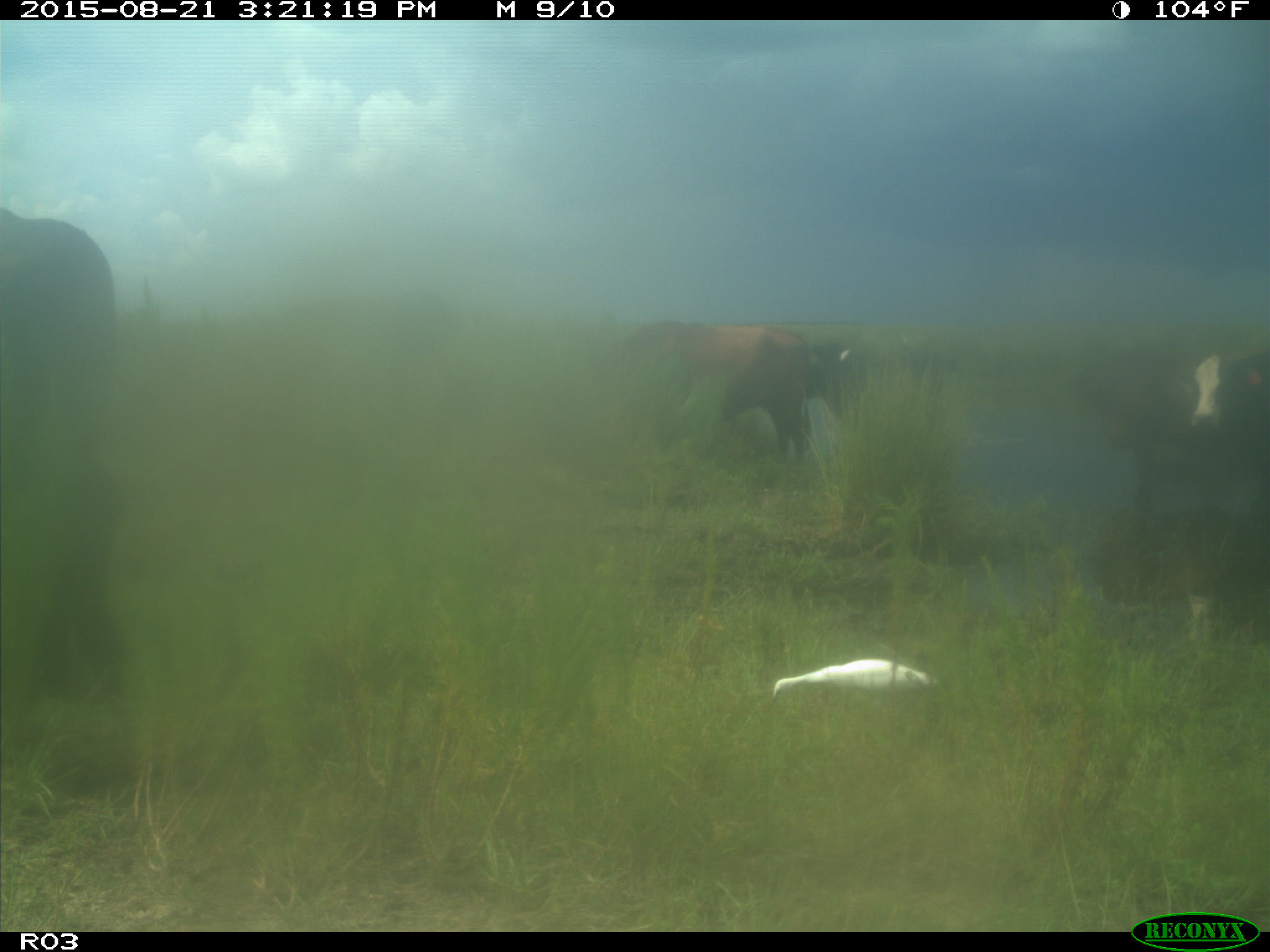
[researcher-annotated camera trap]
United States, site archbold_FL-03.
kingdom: Animalia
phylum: Chordata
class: Mammalia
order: Artiodactyla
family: Bovidae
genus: Bos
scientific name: Bos taurus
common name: domestic cow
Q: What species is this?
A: Bos taurus (domestic cow).